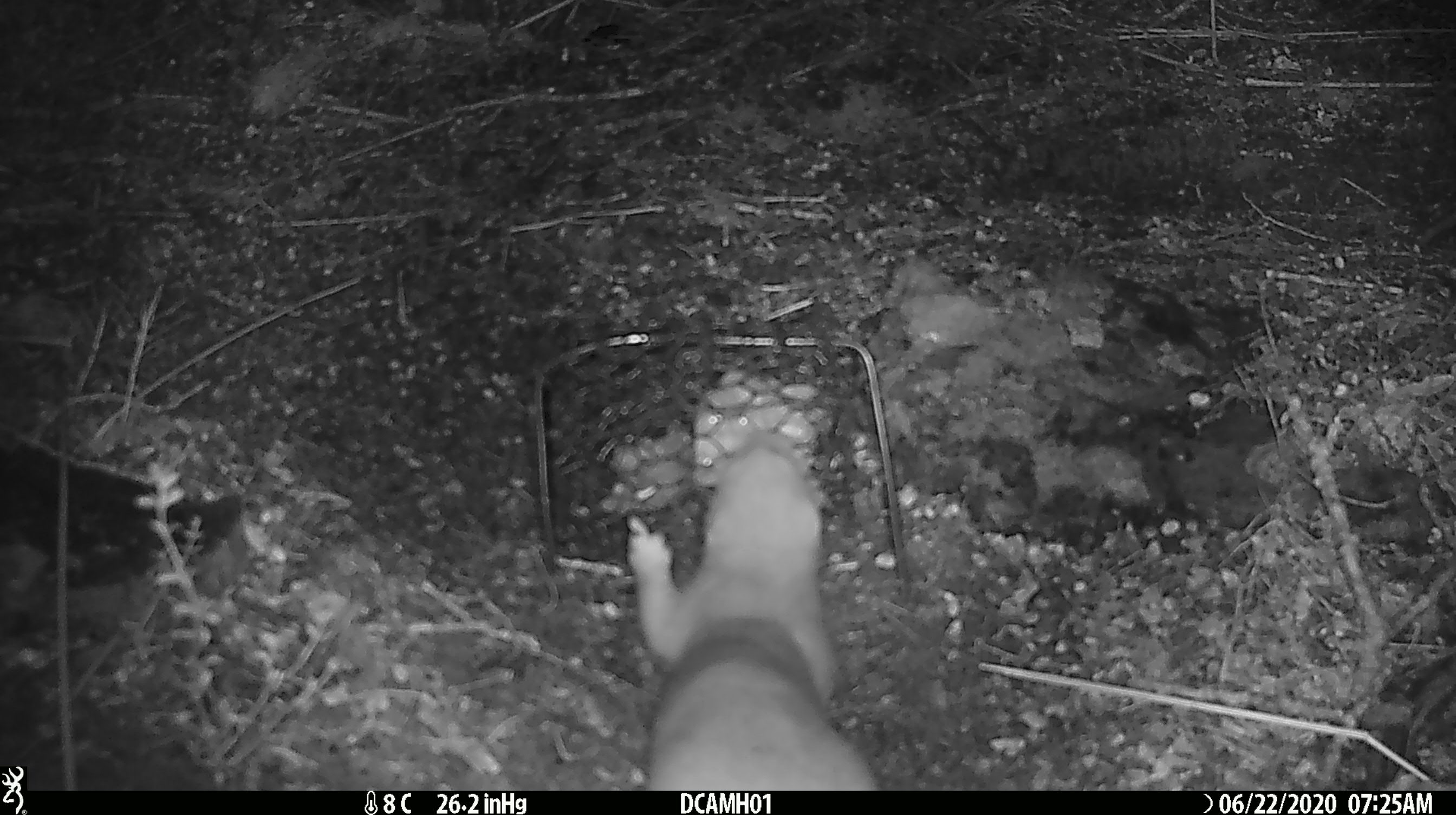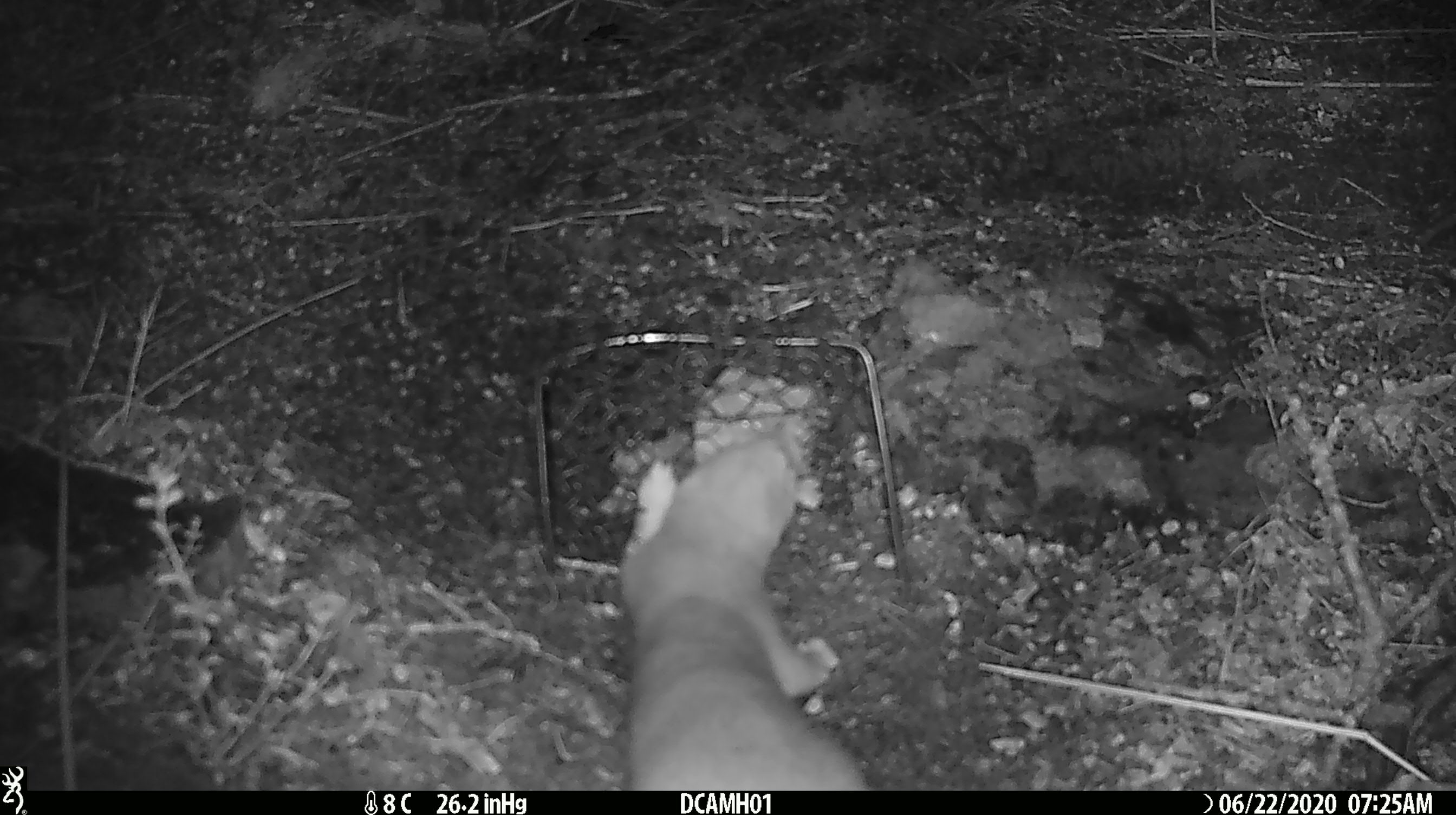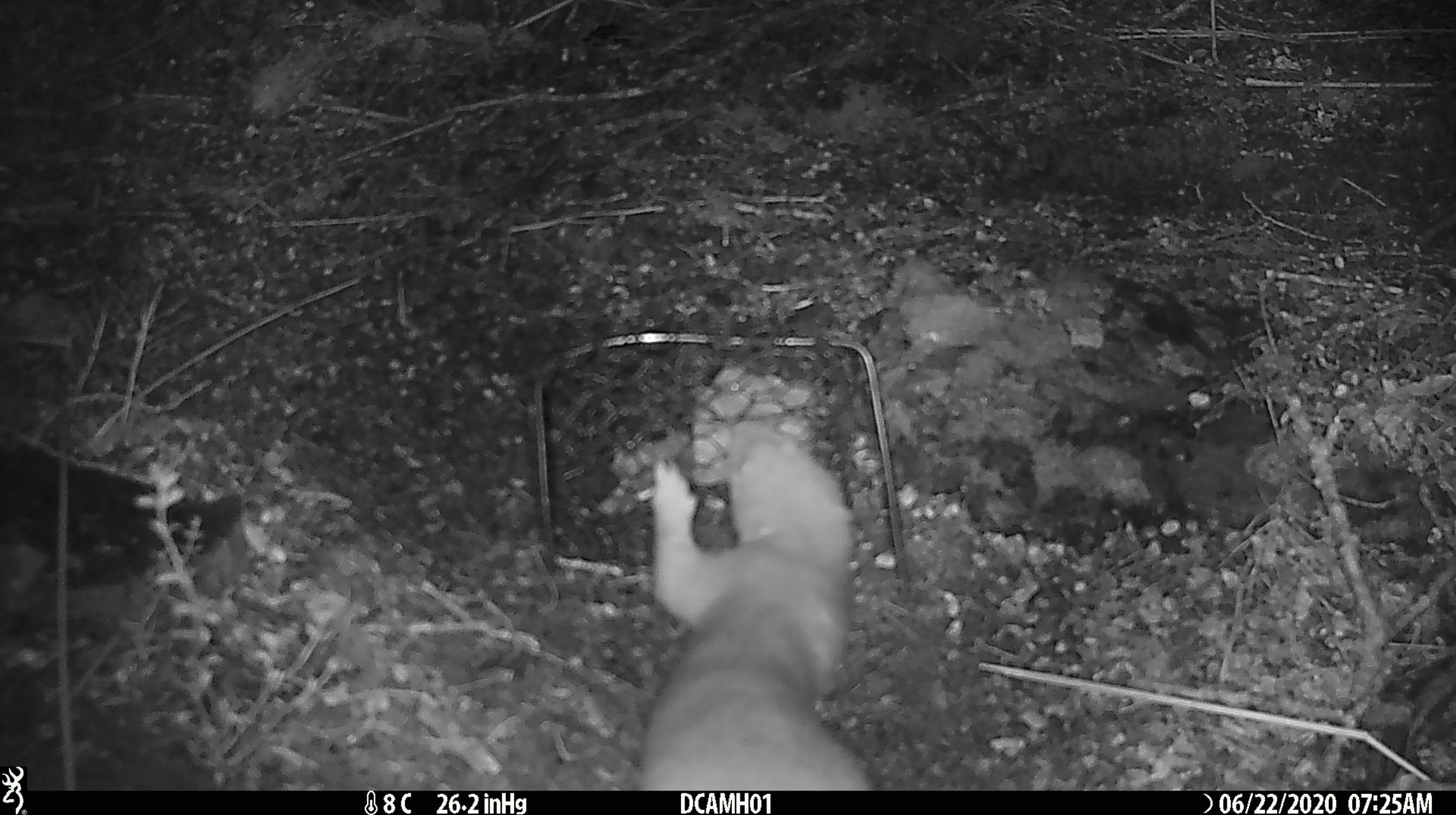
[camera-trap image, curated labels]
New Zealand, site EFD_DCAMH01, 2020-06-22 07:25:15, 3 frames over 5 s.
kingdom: Animalia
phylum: Chordata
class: Mammalia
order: Carnivora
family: Mustelidae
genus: Mustela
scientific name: Mustela erminea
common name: stoat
Stoat (Mustela erminea).